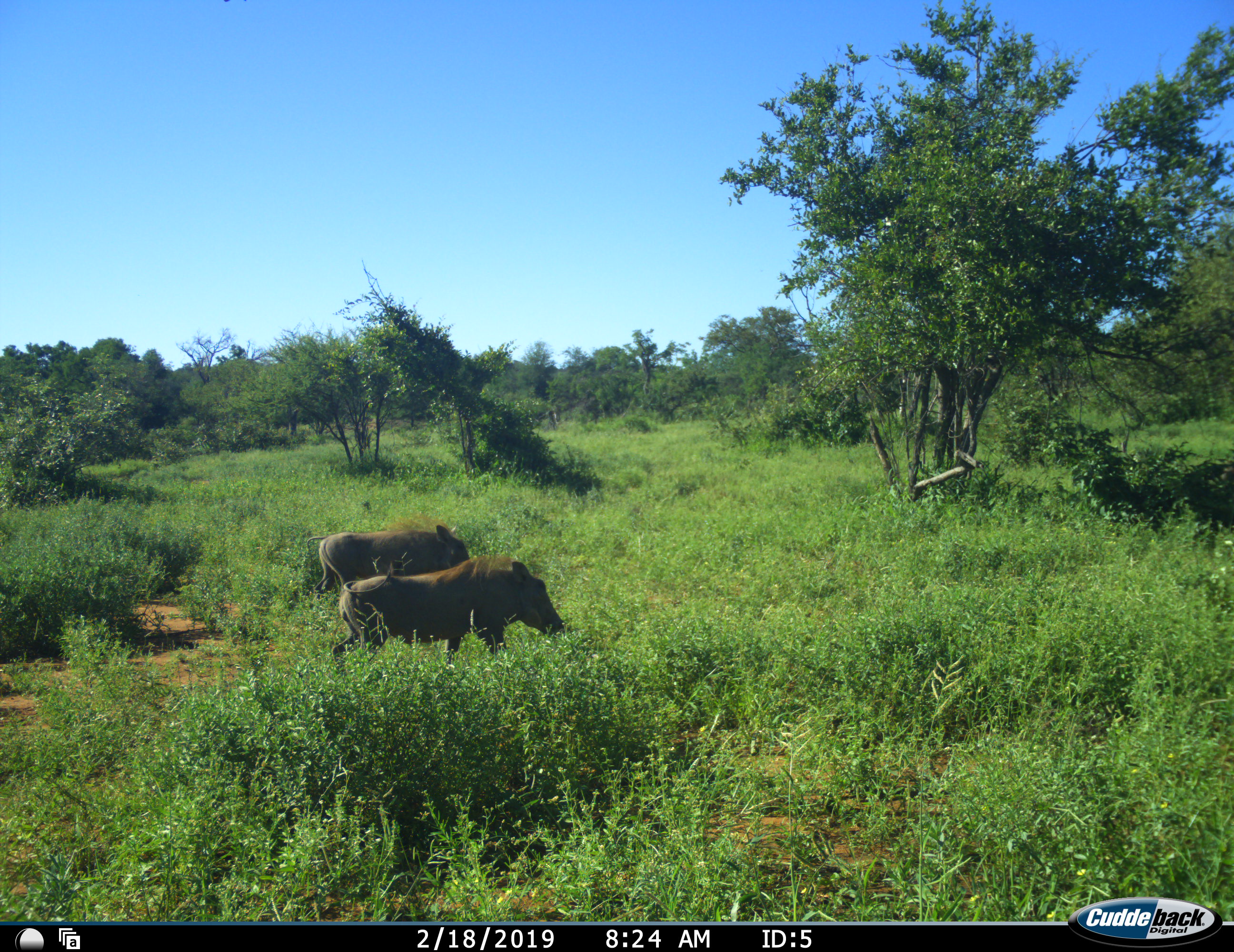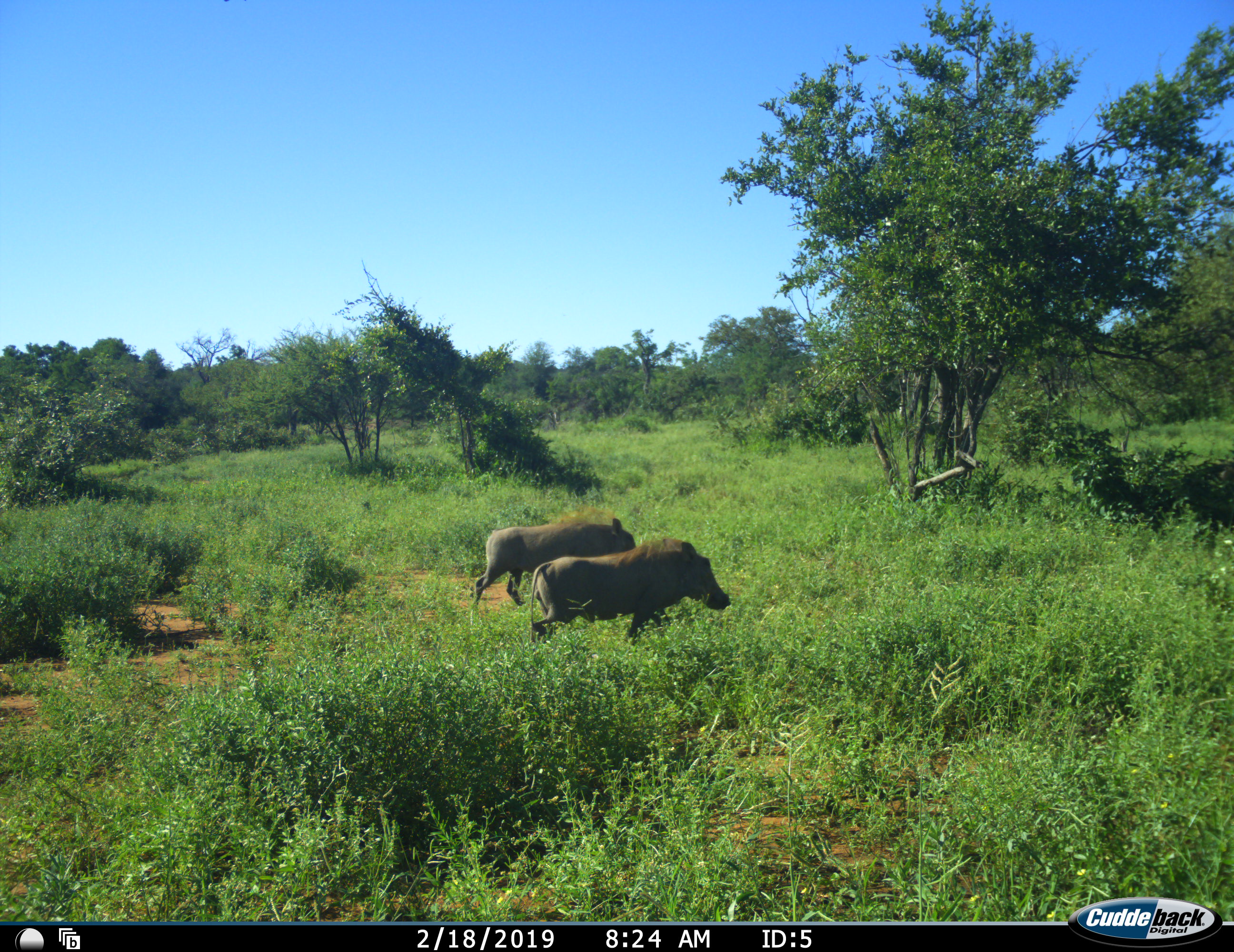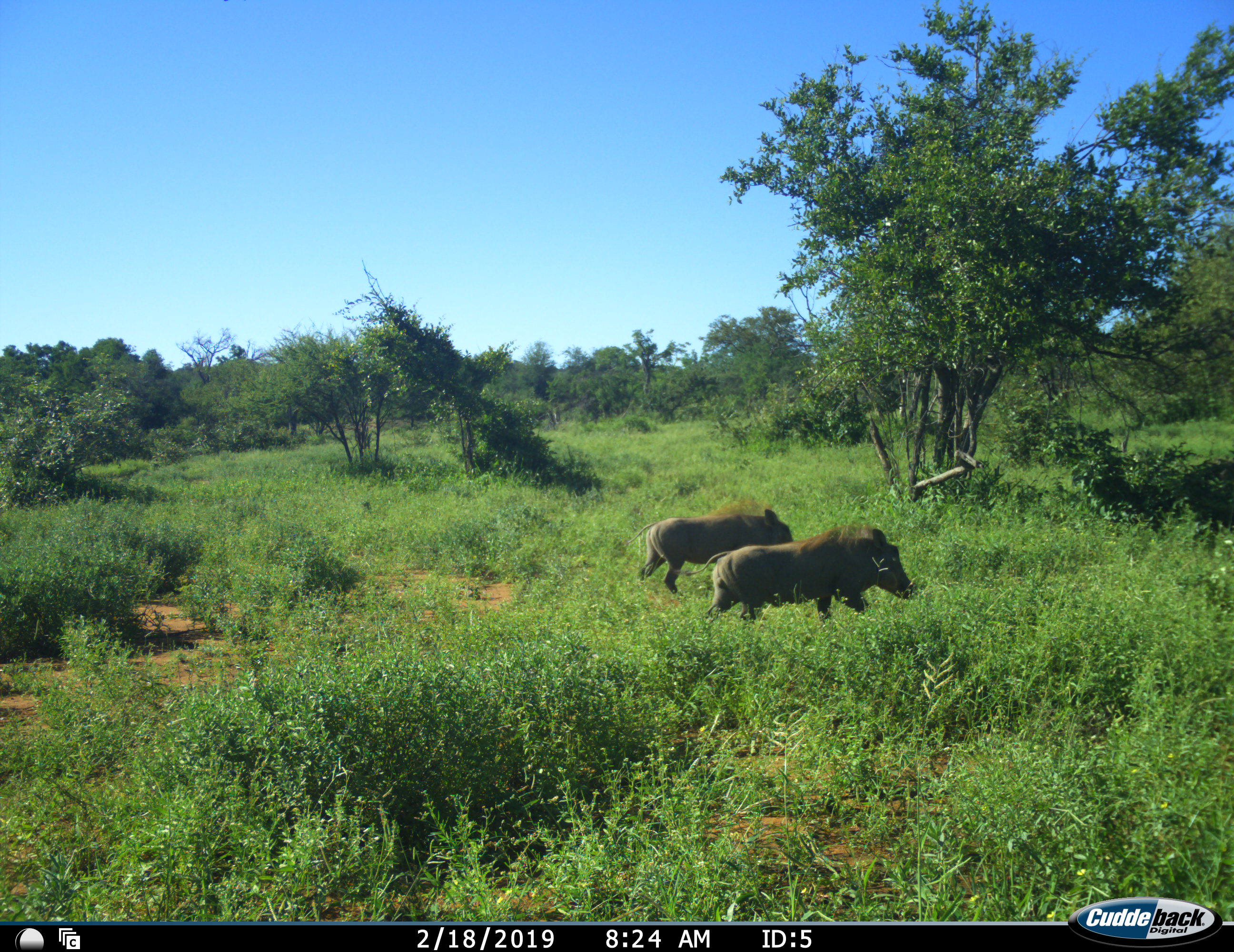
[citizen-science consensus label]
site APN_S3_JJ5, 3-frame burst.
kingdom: Animalia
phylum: Chordata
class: Mammalia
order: Artiodactyla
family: Suidae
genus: Phacochoerus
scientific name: Phacochoerus africanus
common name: warthog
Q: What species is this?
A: Warthog (Phacochoerus africanus).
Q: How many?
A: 2.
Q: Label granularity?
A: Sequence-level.